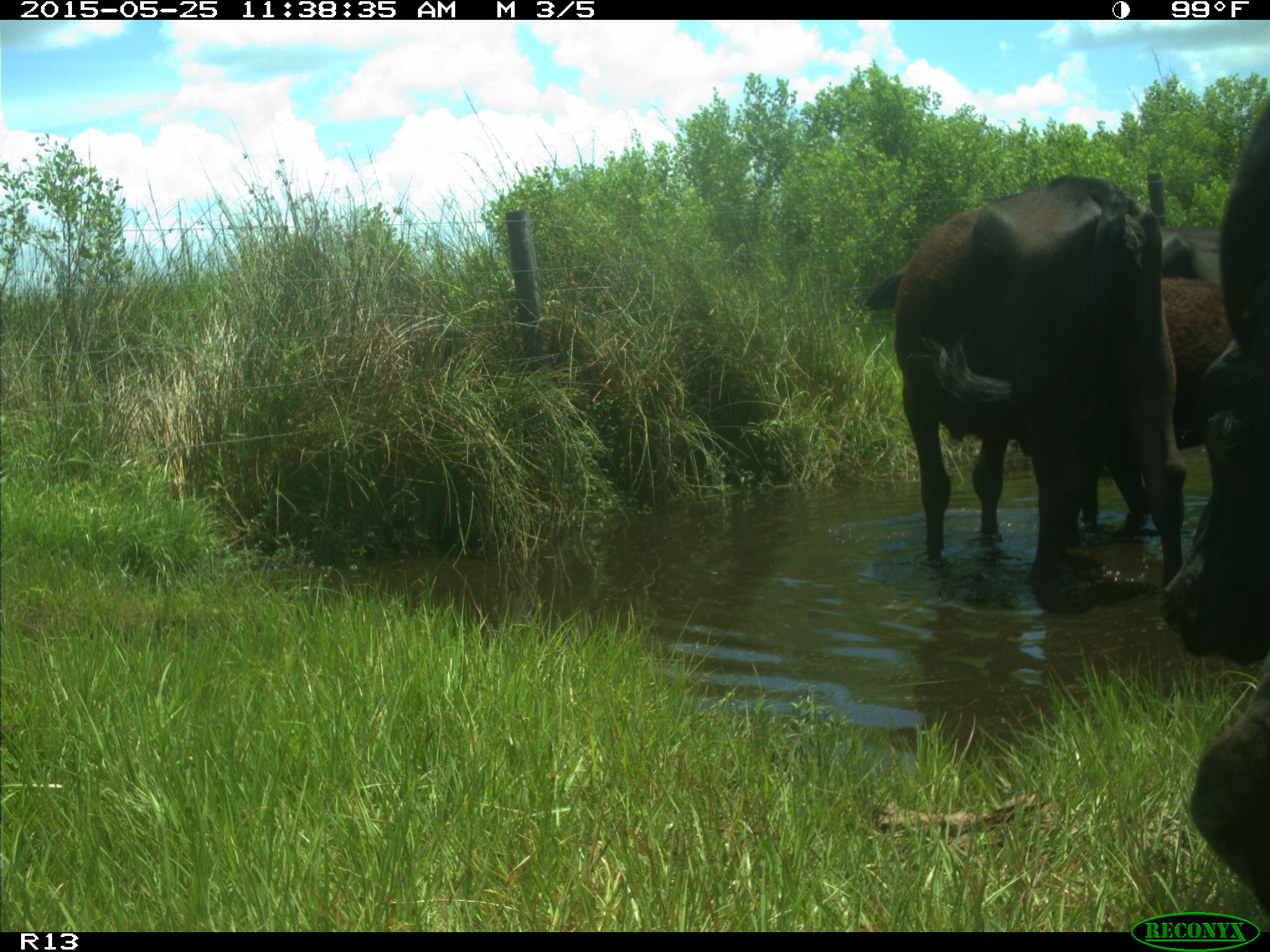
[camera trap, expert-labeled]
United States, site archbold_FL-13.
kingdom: Animalia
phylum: Chordata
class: Mammalia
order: Artiodactyla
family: Bovidae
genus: Bos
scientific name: Bos taurus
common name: domestic cow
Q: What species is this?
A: Bos taurus (domestic cow).